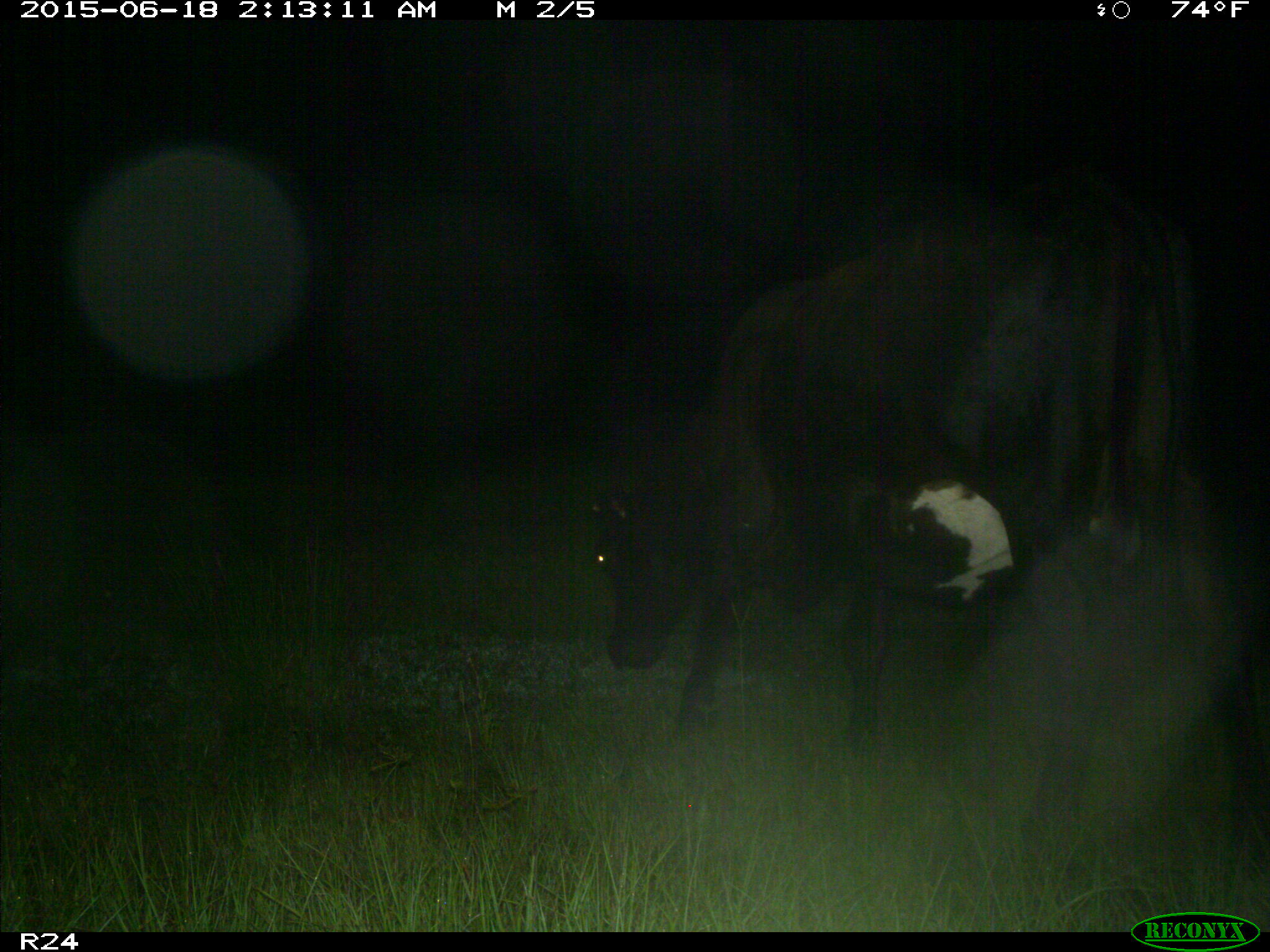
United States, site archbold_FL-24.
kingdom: Animalia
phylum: Chordata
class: Mammalia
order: Artiodactyla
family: Bovidae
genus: Bos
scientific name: Bos taurus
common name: domestic cow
Bos taurus (domestic cow).